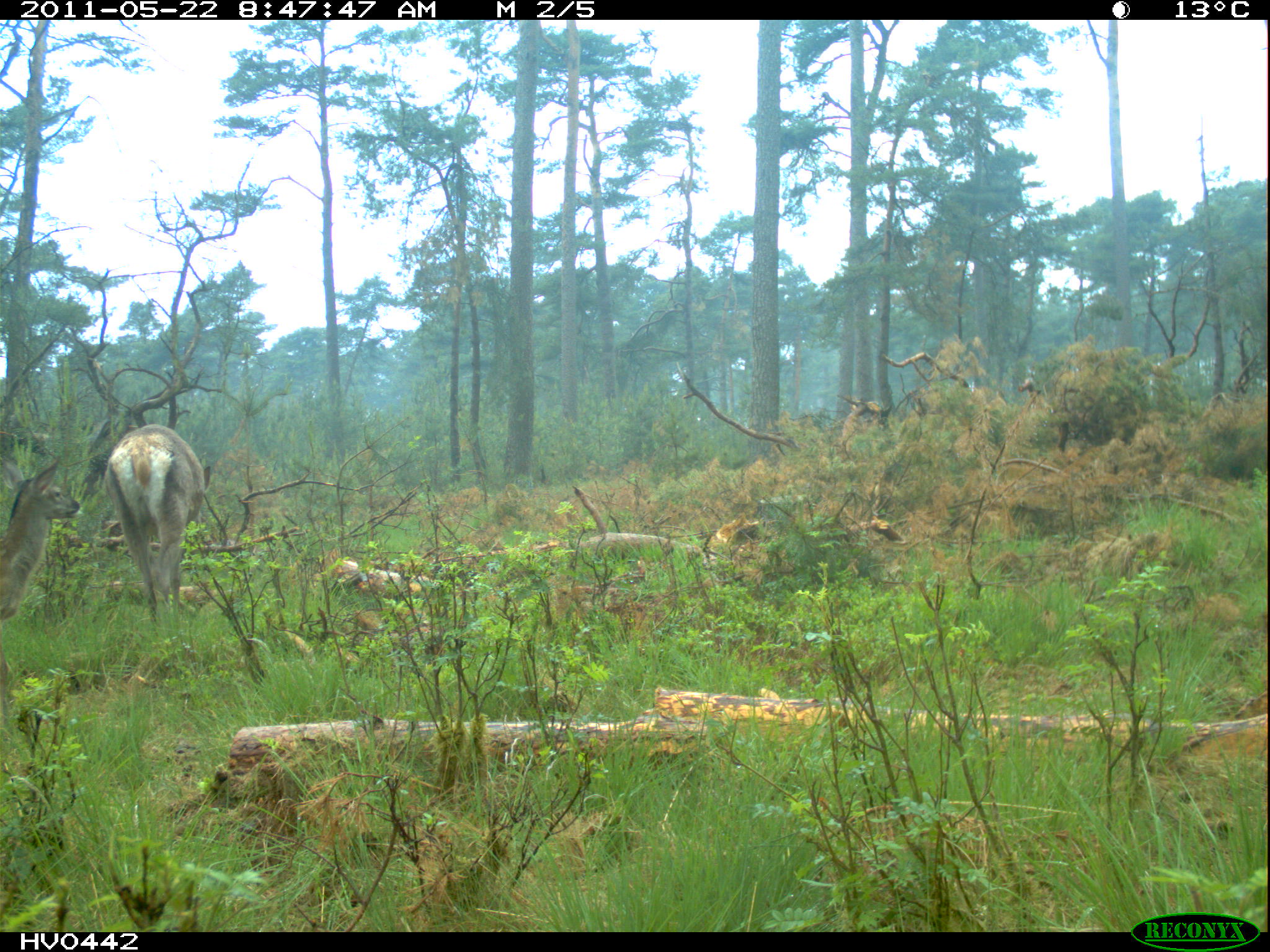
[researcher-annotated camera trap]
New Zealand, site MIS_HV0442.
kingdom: Animalia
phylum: Chordata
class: Mammalia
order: Artiodactyla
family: Cervidae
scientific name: Cervidae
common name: deer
Deer (Cervidae).